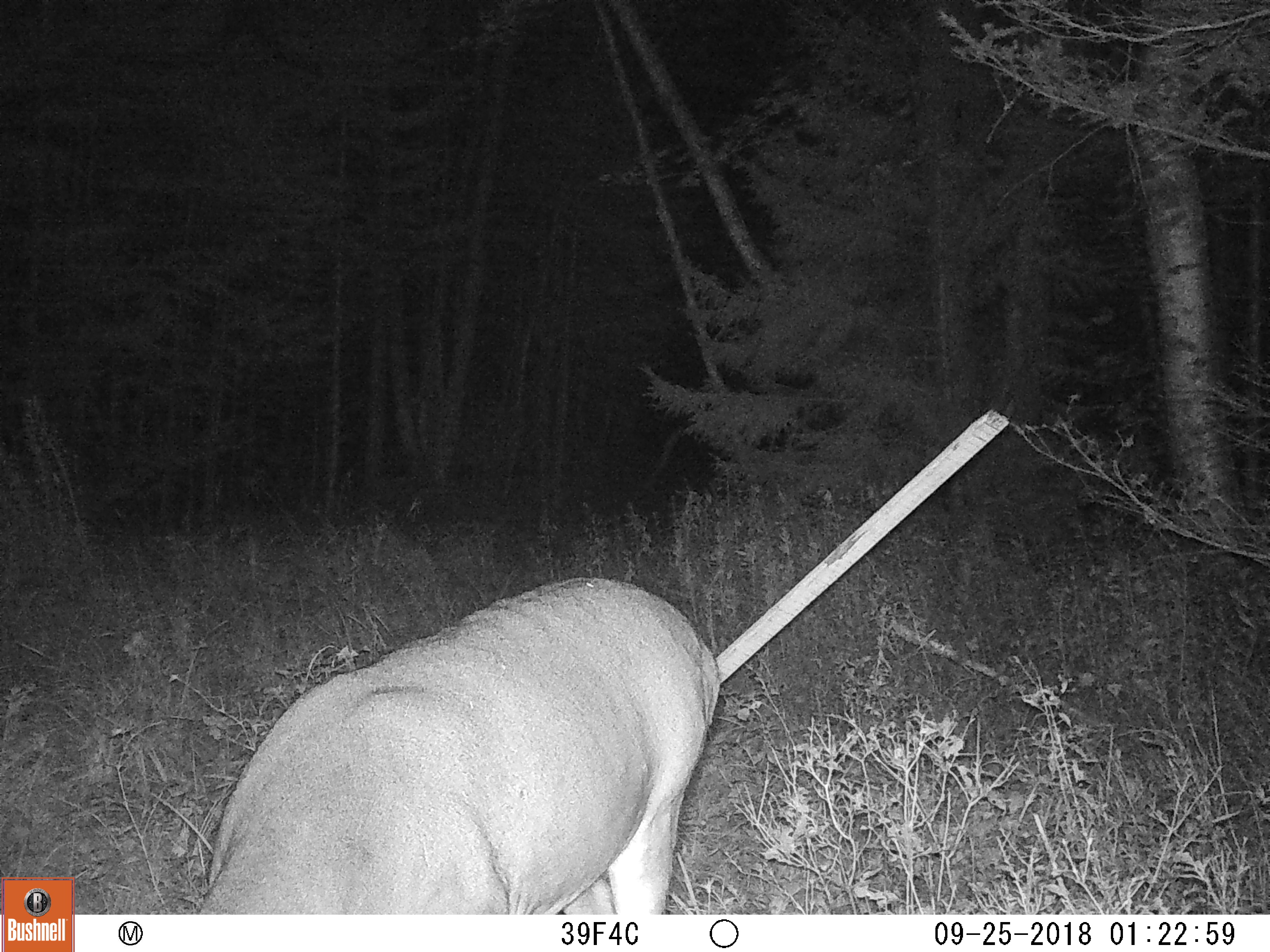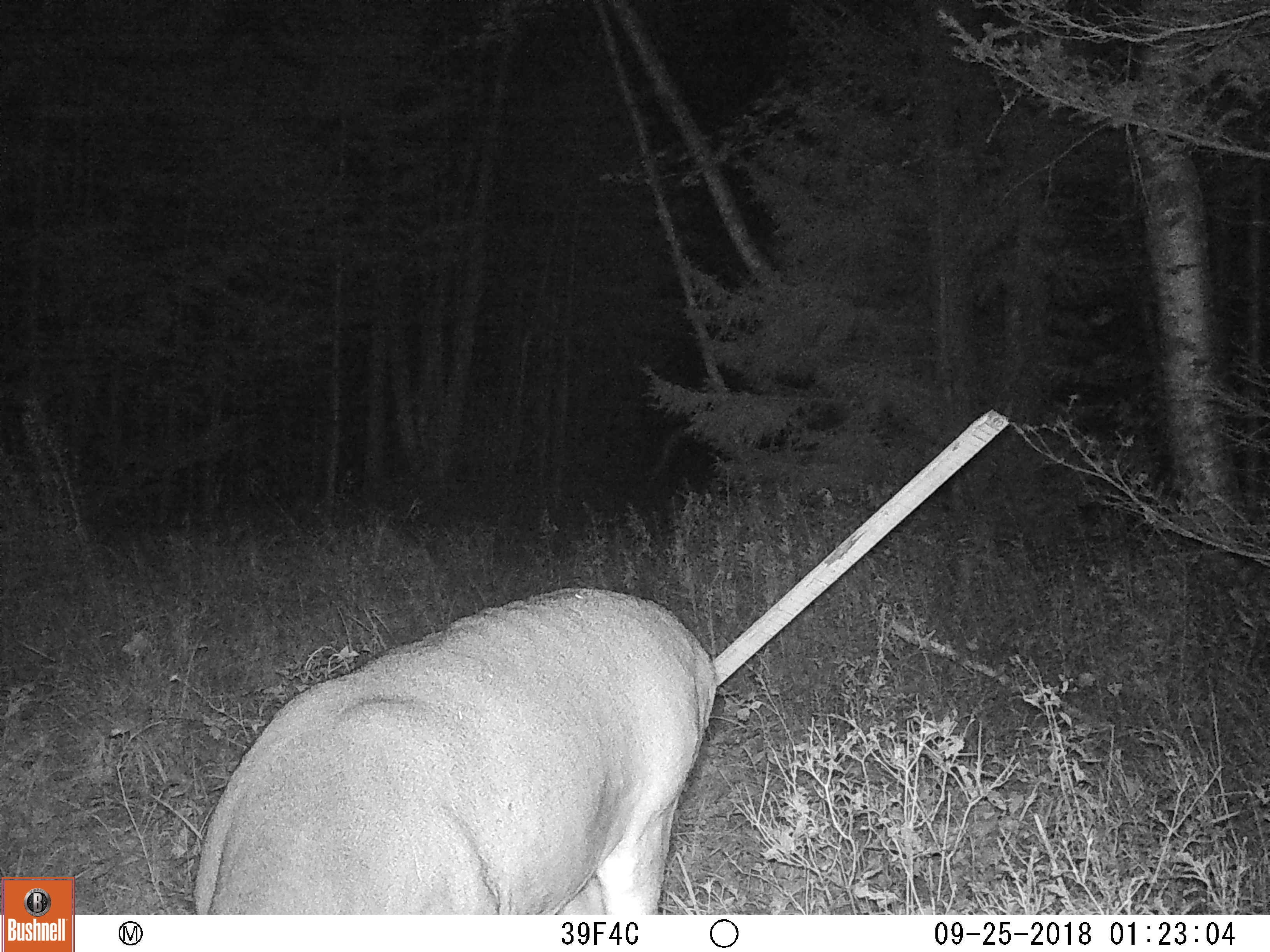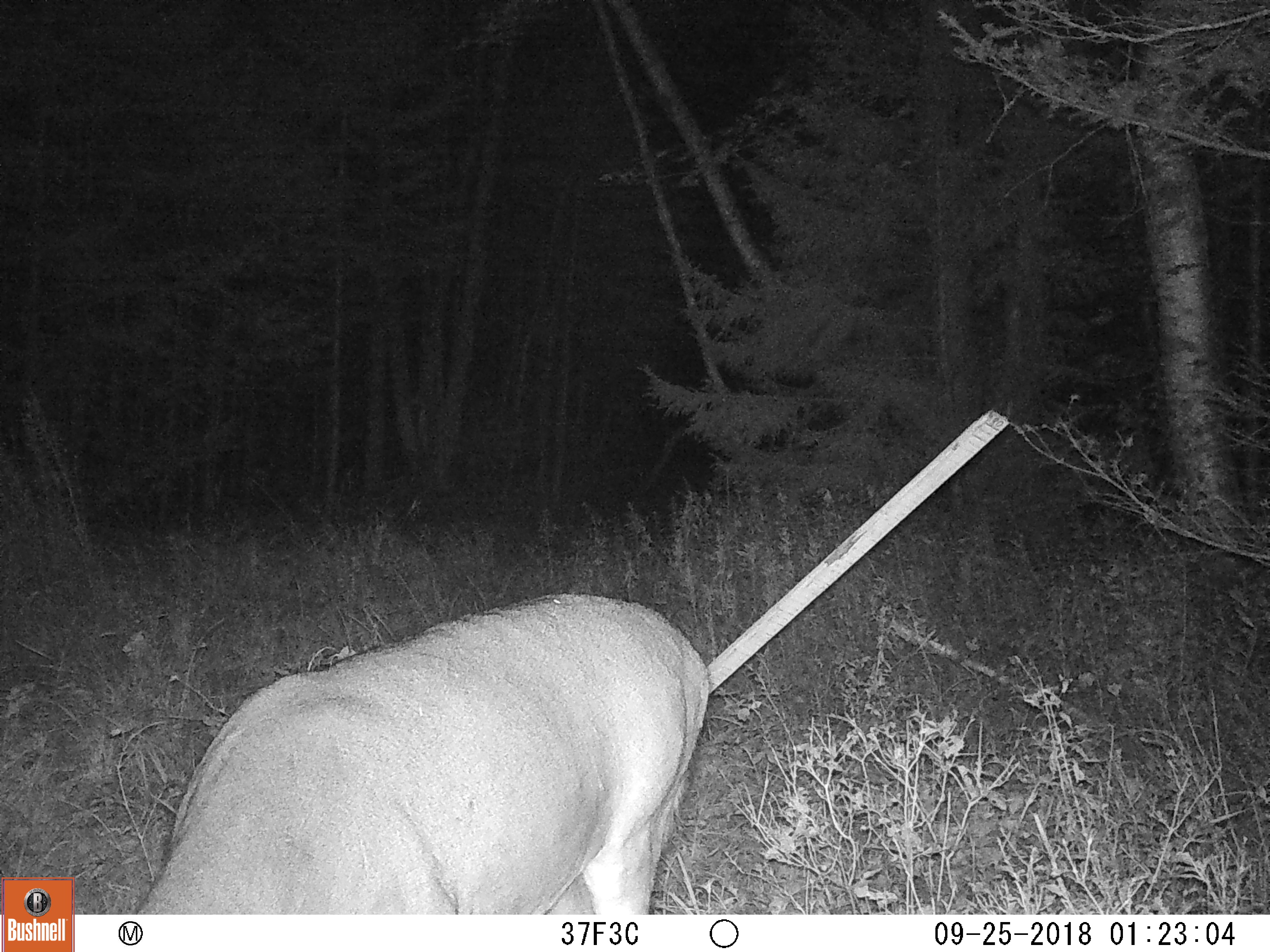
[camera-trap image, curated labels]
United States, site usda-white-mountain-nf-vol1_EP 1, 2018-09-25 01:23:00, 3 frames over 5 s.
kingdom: Animalia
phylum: Chordata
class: Mammalia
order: Artiodactyla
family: Cervidae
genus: Odocoileus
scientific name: Odocoileus virginianus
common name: white-tailed deer